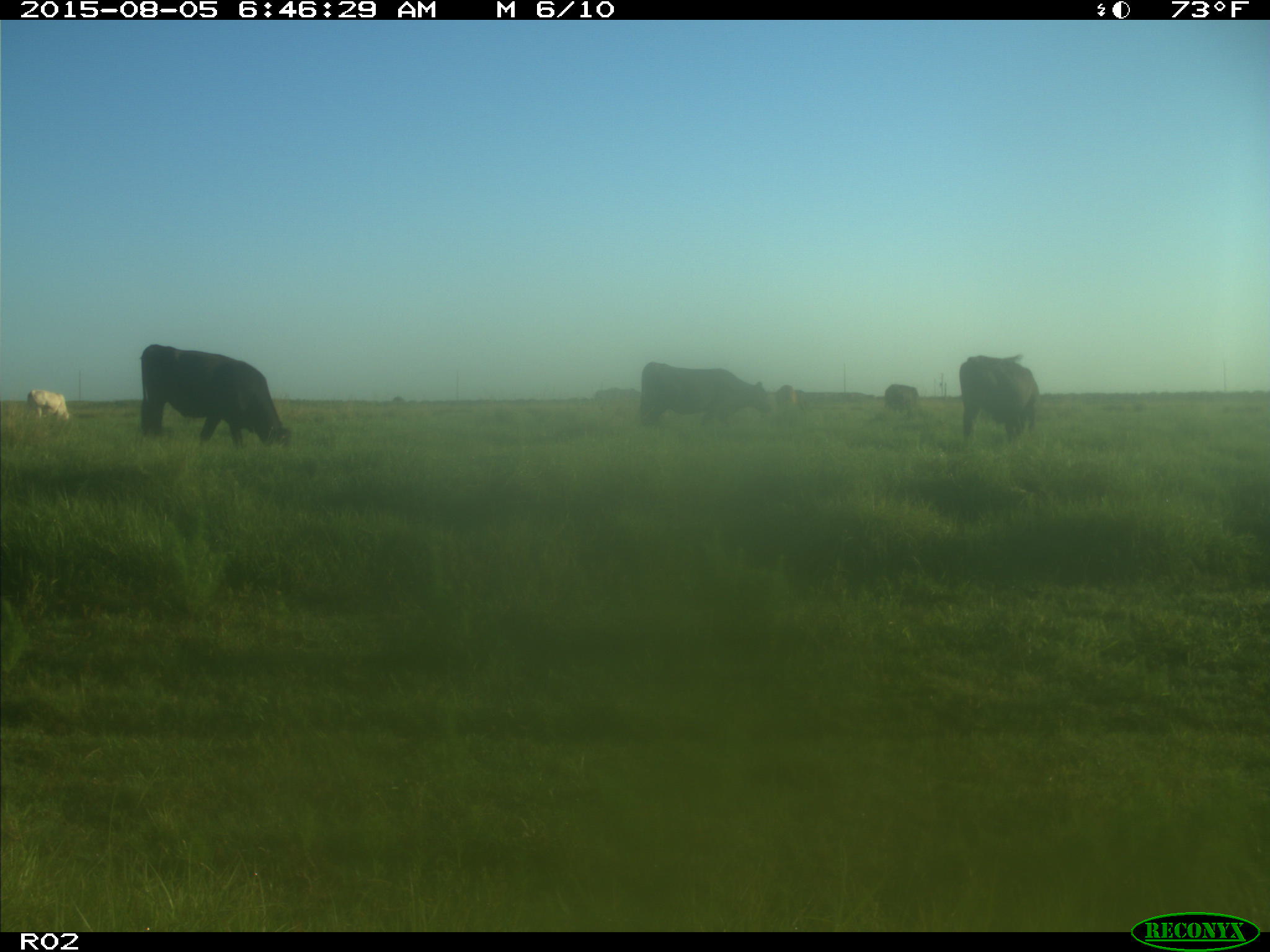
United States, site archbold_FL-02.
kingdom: Animalia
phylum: Chordata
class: Mammalia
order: Artiodactyla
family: Bovidae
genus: Bos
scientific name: Bos taurus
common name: domestic cow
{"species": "Bos taurus (domestic cow)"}